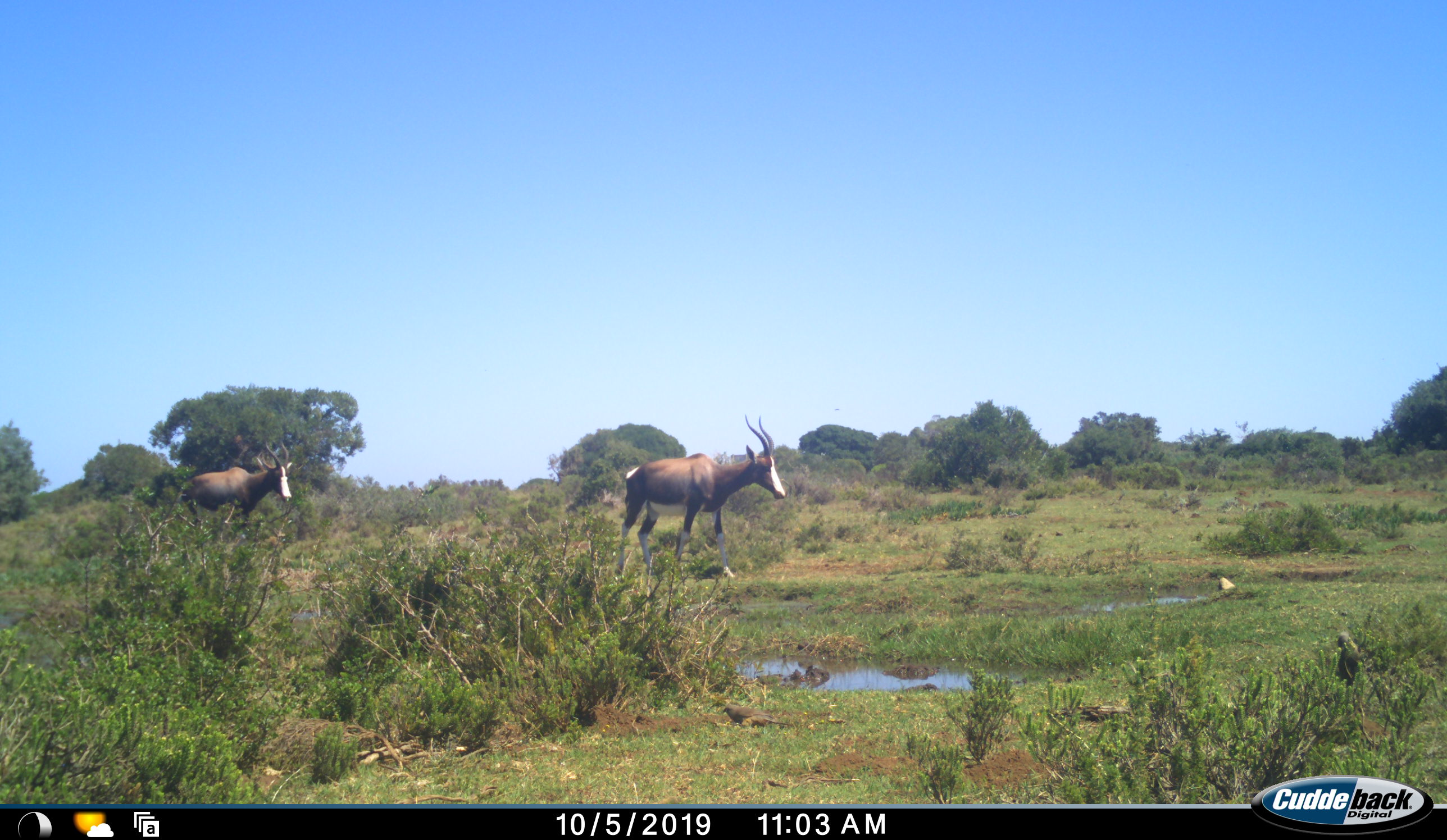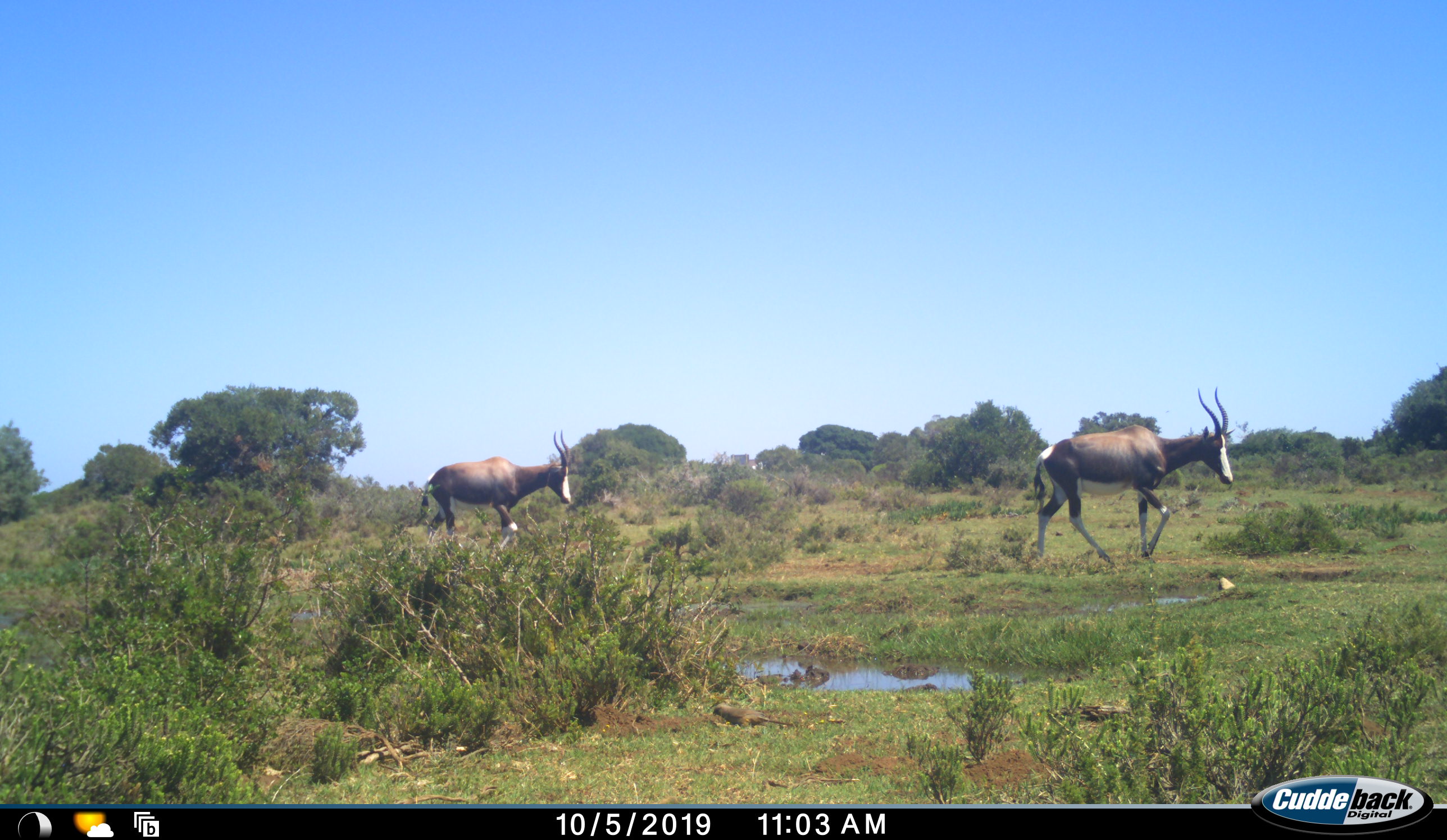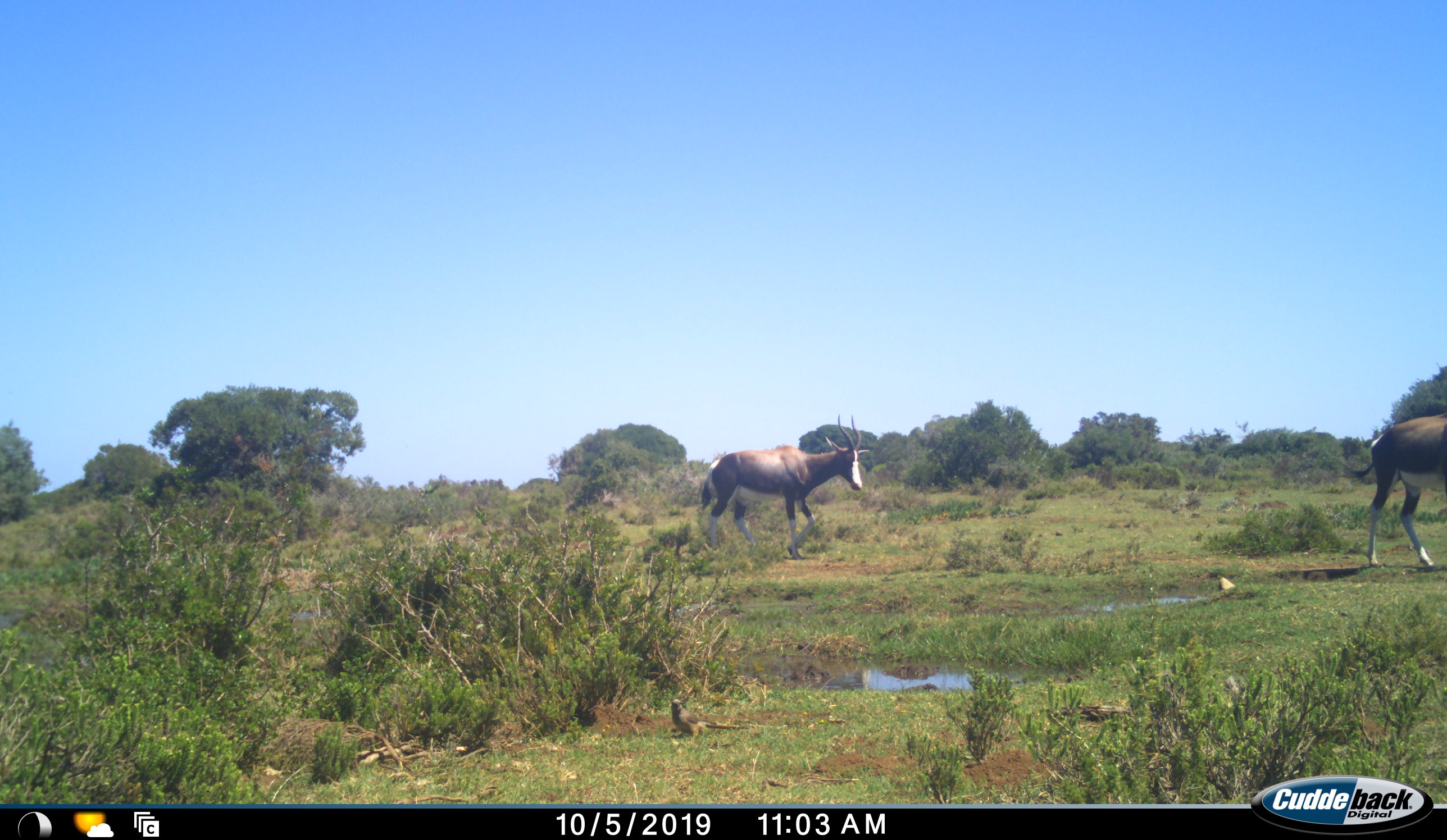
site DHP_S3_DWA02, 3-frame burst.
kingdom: Animalia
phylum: Chordata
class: Mammalia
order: Artiodactyla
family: Bovidae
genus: Damaliscus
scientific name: Damaliscus pygargus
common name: bontebok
Bontebok (Damaliscus pygargus), count 2. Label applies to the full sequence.